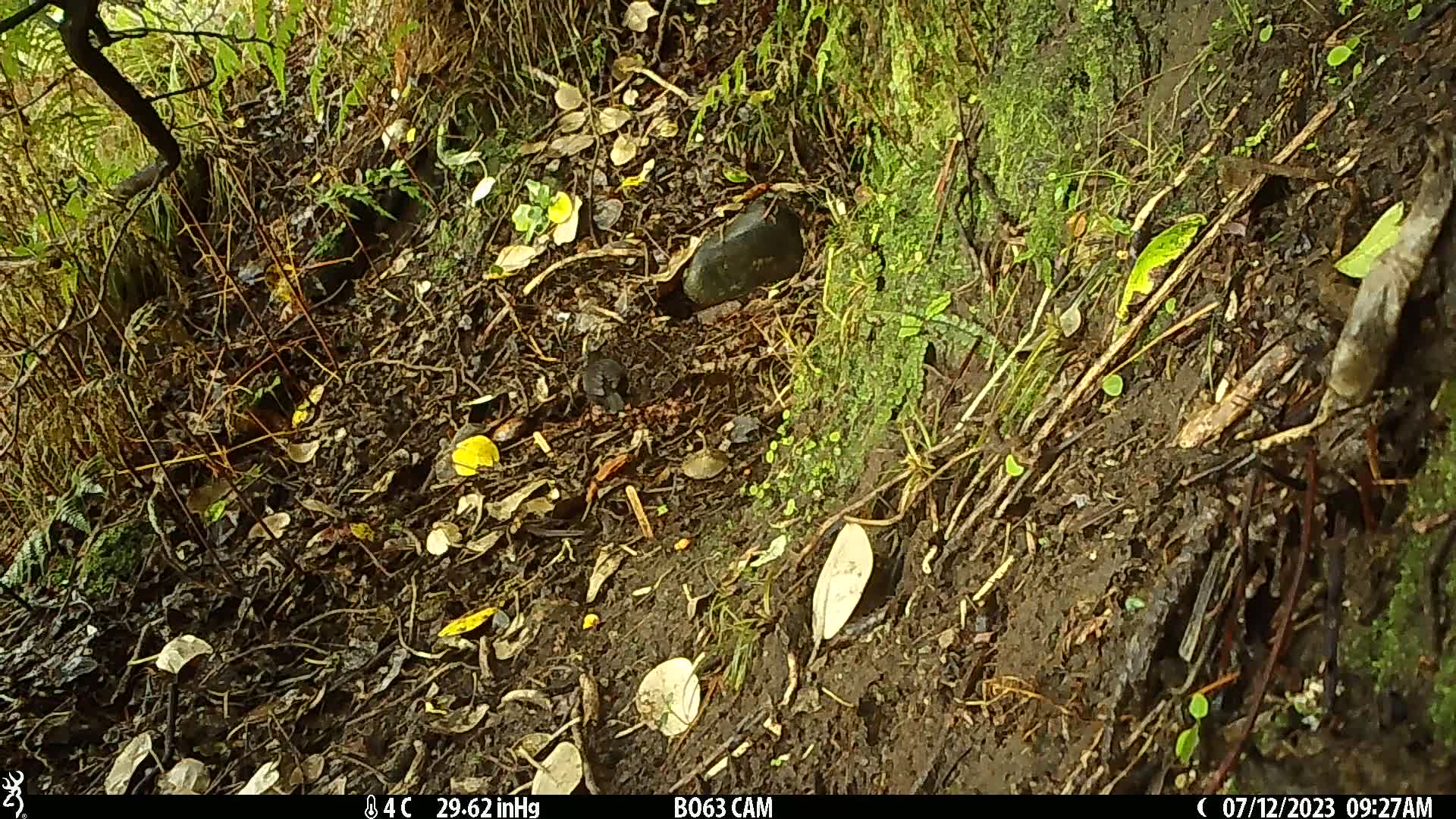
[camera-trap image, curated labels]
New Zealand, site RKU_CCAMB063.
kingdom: Animalia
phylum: Chordata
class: Aves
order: Passeriformes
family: Turdidae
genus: Turdus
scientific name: Turdus merula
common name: eurasian blackbird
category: blackbird